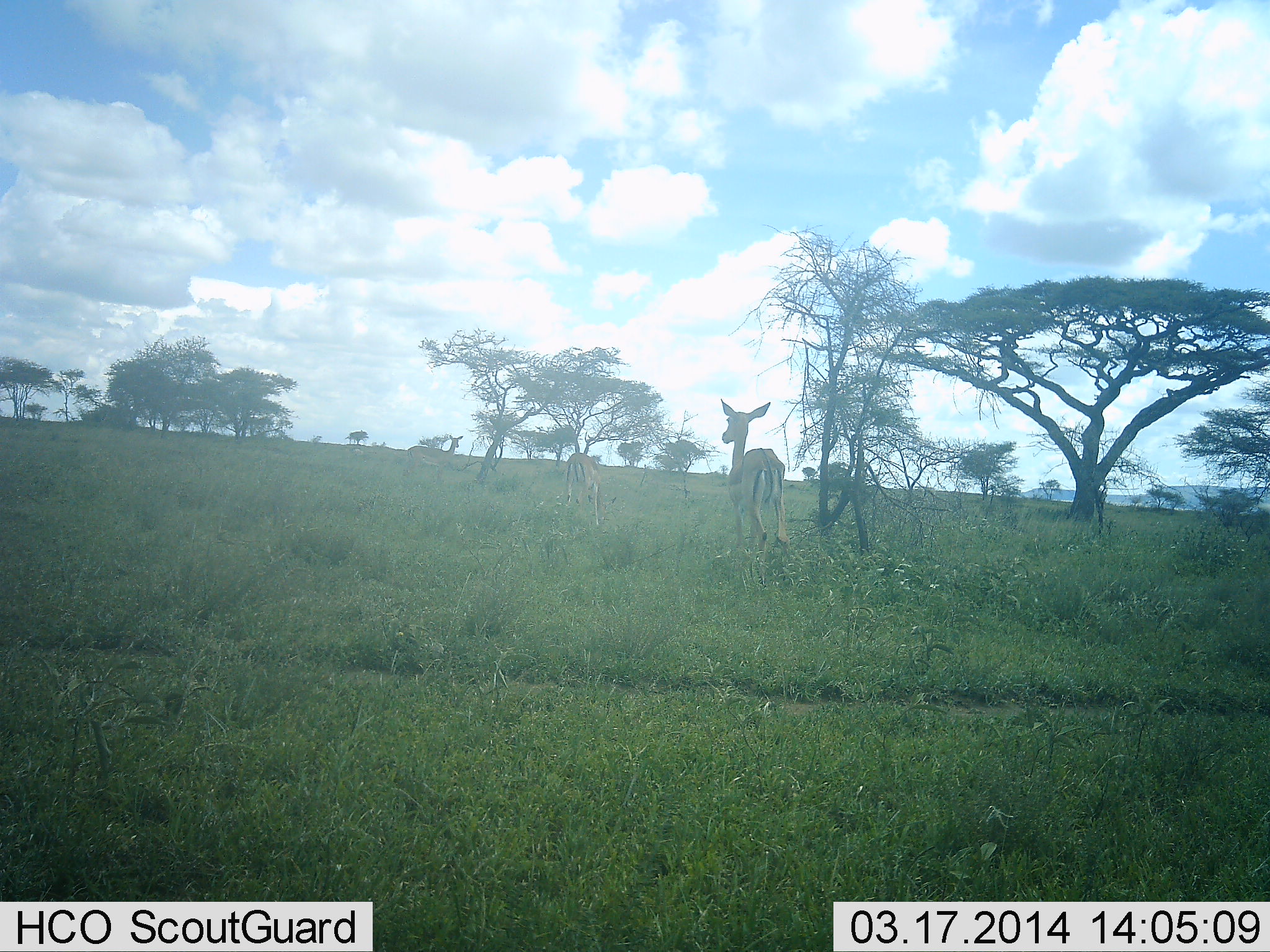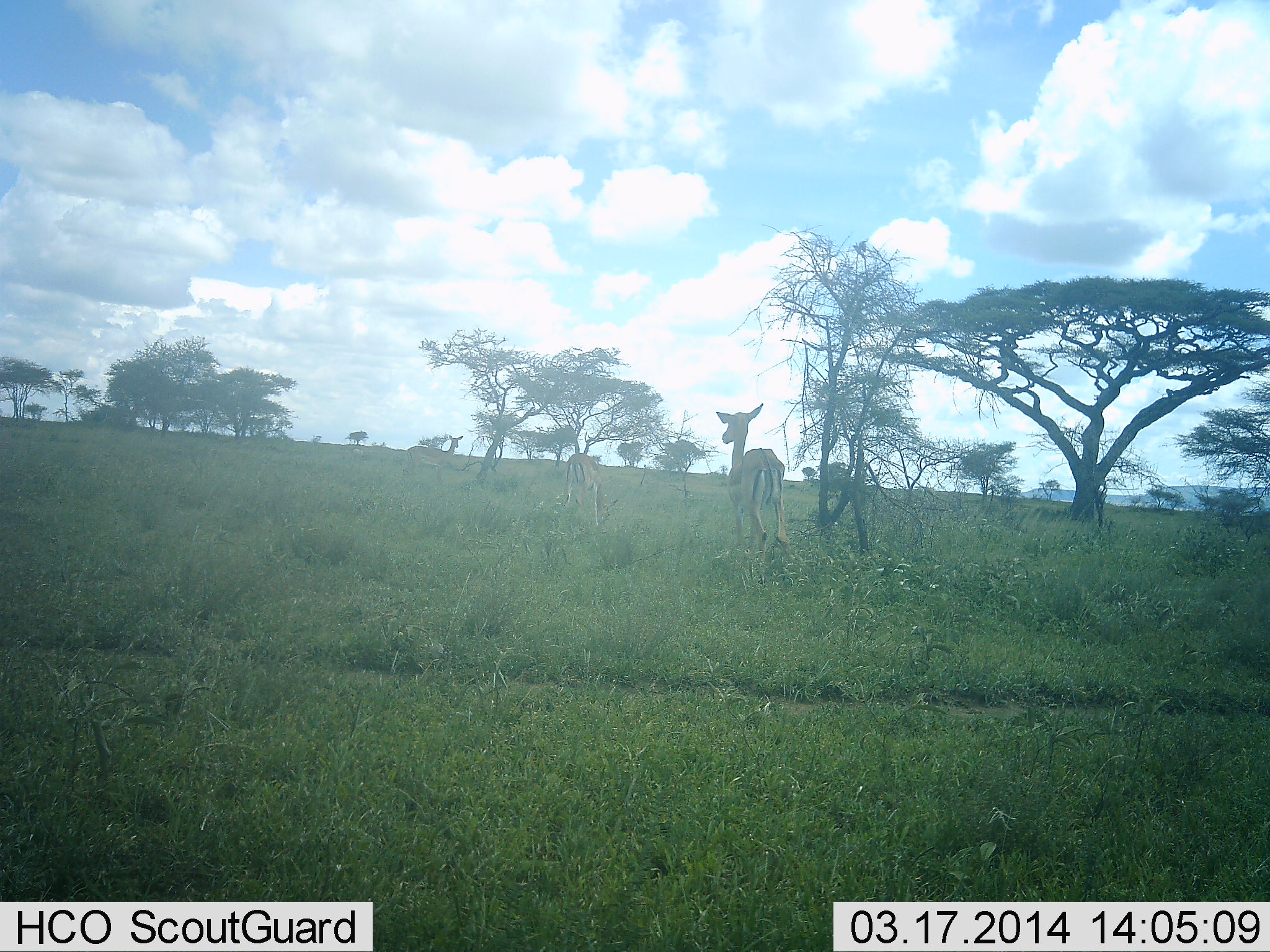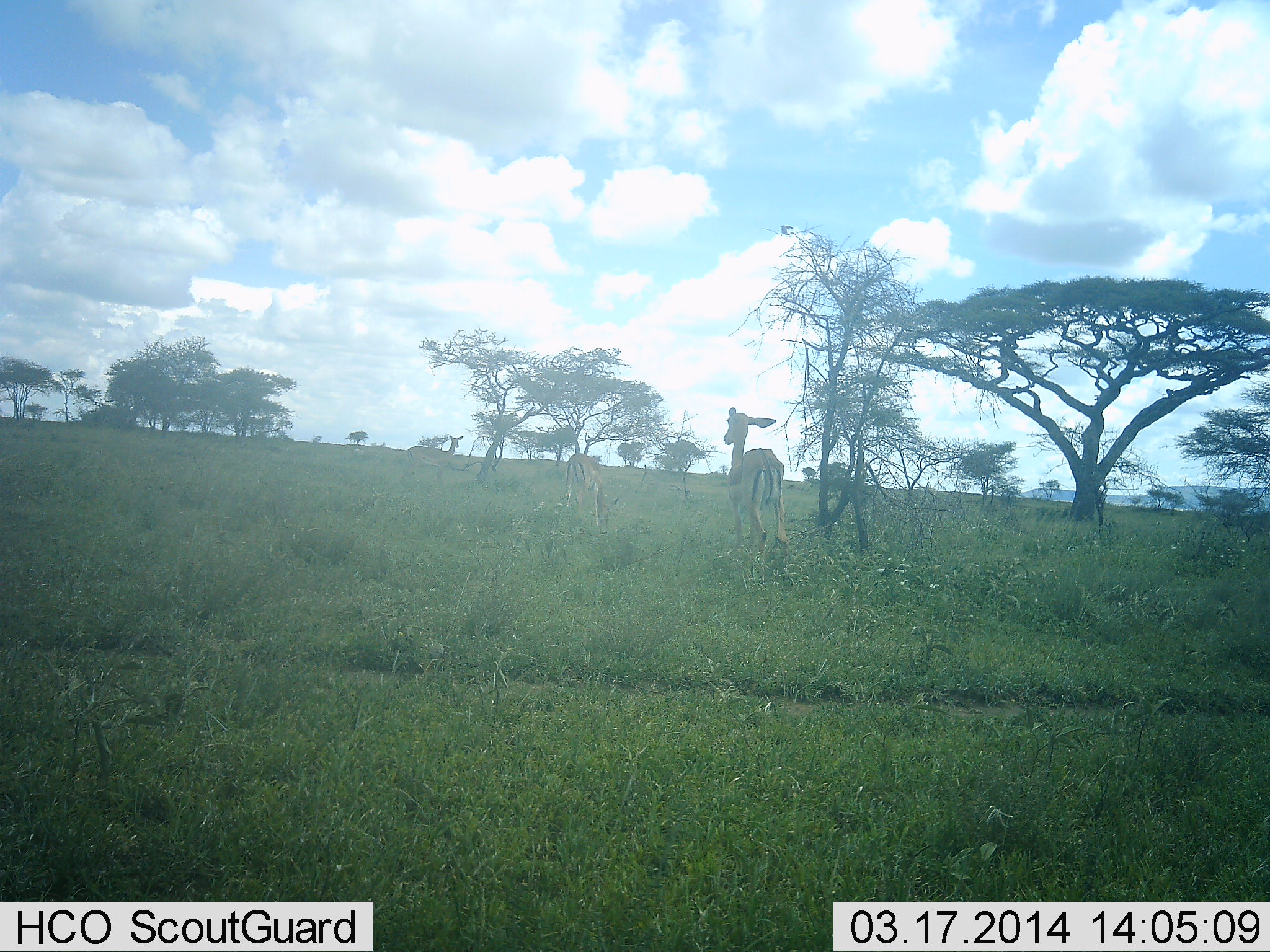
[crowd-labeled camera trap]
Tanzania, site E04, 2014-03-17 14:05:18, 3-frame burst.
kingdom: Animalia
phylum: Chordata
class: Mammalia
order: Artiodactyla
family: Bovidae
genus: Aepyceros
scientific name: Aepyceros melampus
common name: impala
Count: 3.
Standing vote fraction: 100%.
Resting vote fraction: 0%.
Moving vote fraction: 0%.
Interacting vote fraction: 0%.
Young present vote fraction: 0%.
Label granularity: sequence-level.